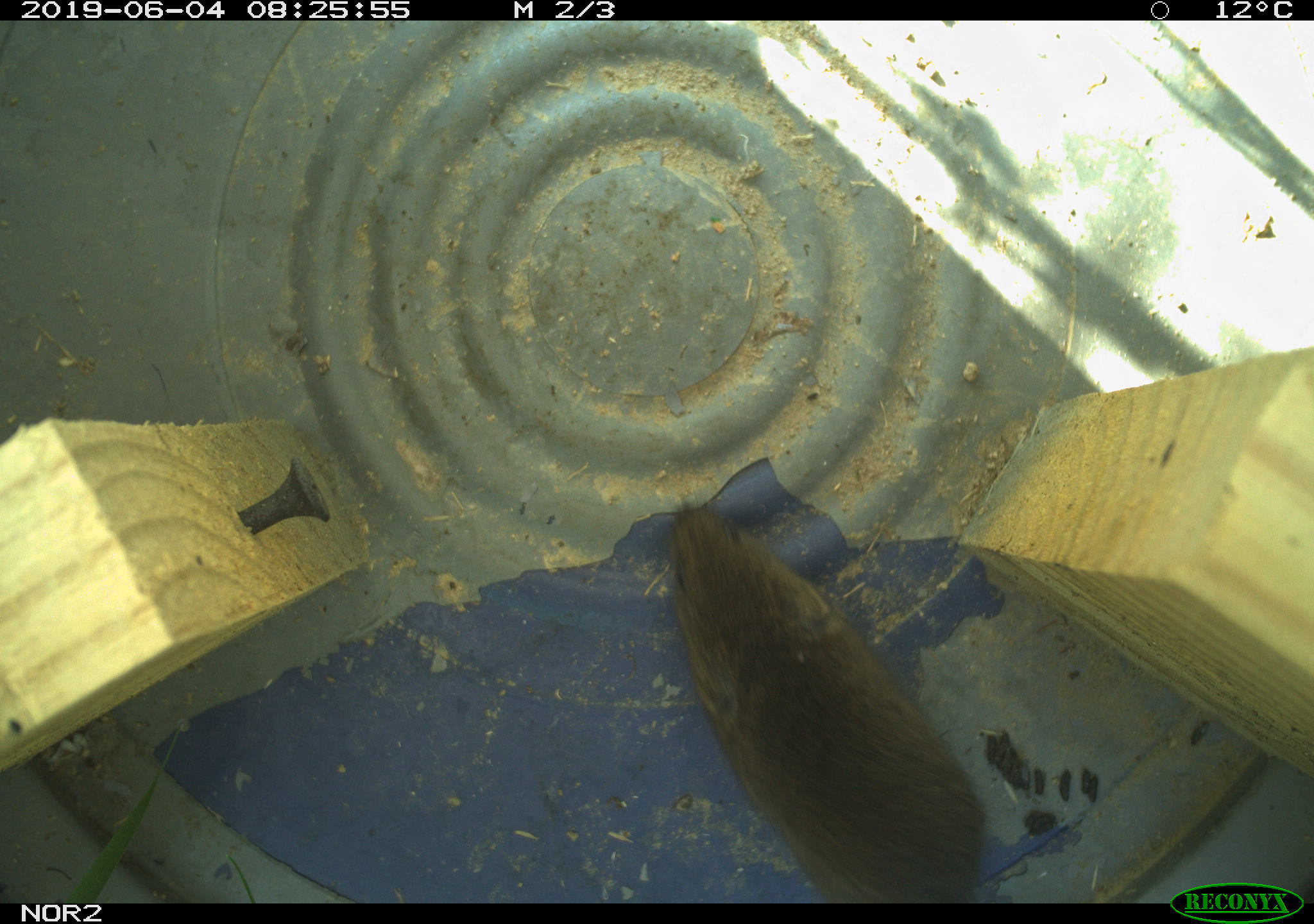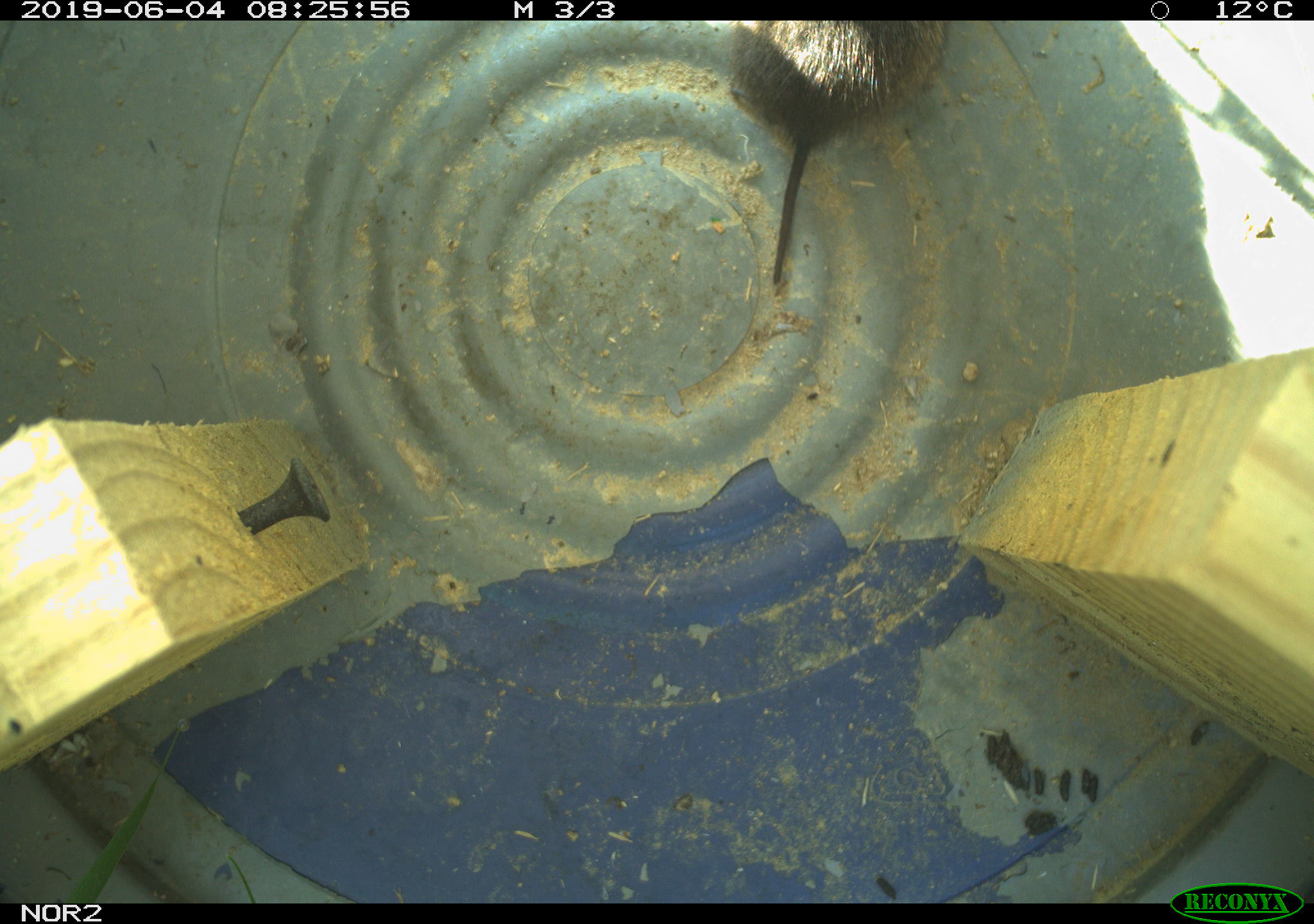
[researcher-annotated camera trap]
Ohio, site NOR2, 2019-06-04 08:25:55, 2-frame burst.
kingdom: Animalia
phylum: Chordata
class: Mammalia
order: Rodentia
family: Cricetidae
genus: Microtus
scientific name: Microtus pennsylvanicus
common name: meadow vole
Meadow vole (Microtus pennsylvanicus).